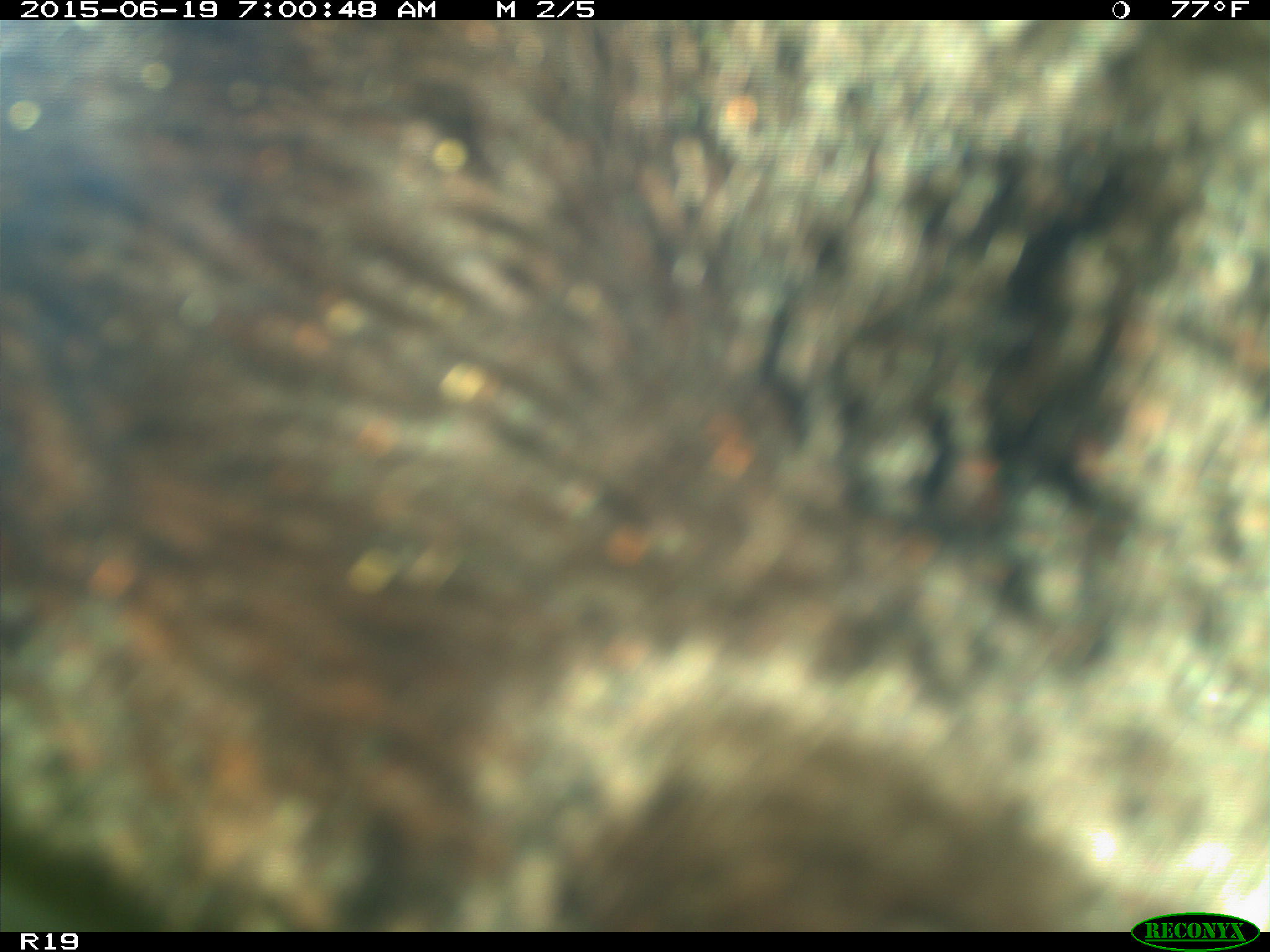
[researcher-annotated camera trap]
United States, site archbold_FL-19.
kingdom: Animalia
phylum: Chordata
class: Mammalia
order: Artiodactyla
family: Bovidae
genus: Bos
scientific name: Bos taurus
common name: domestic cow